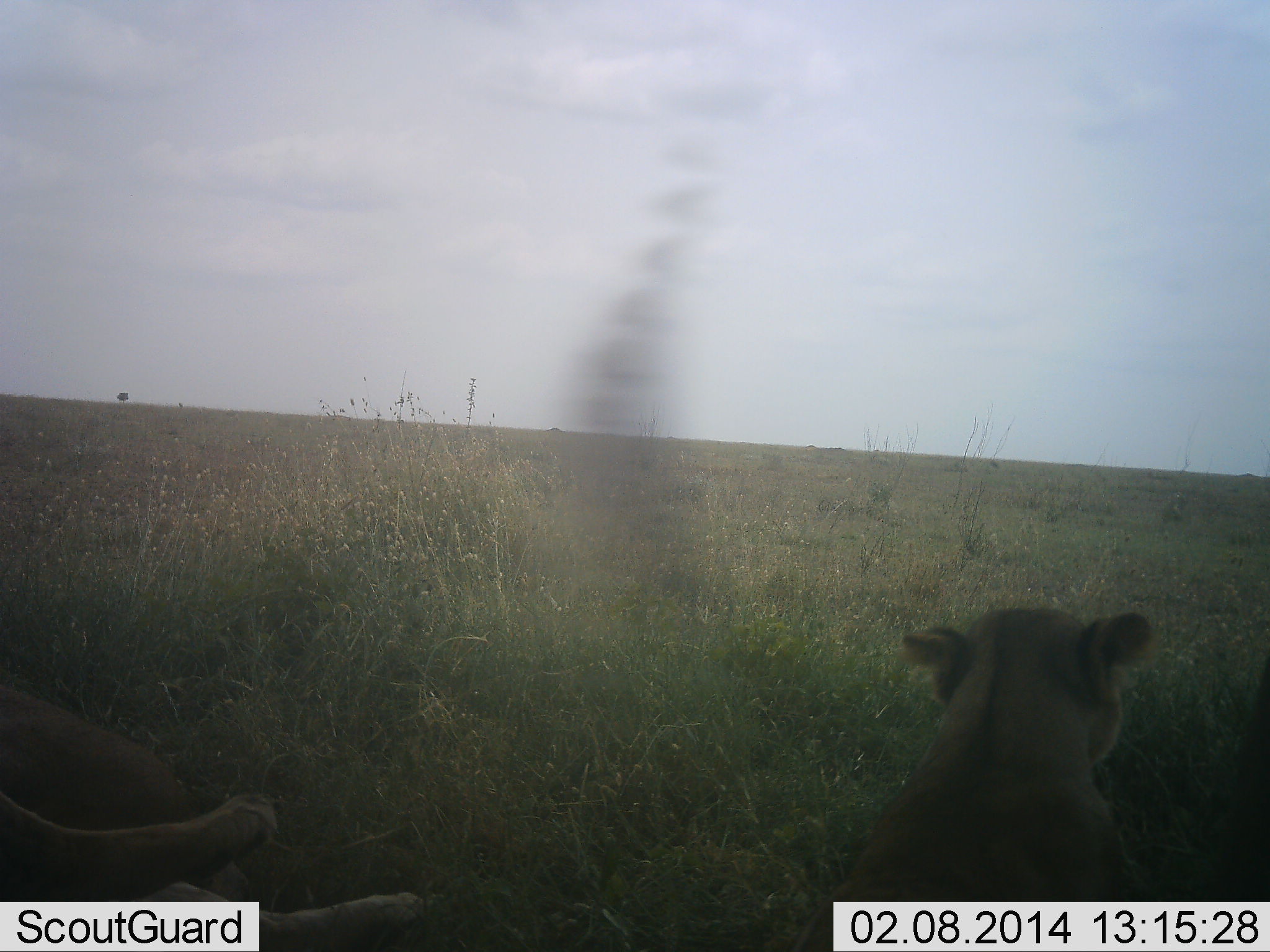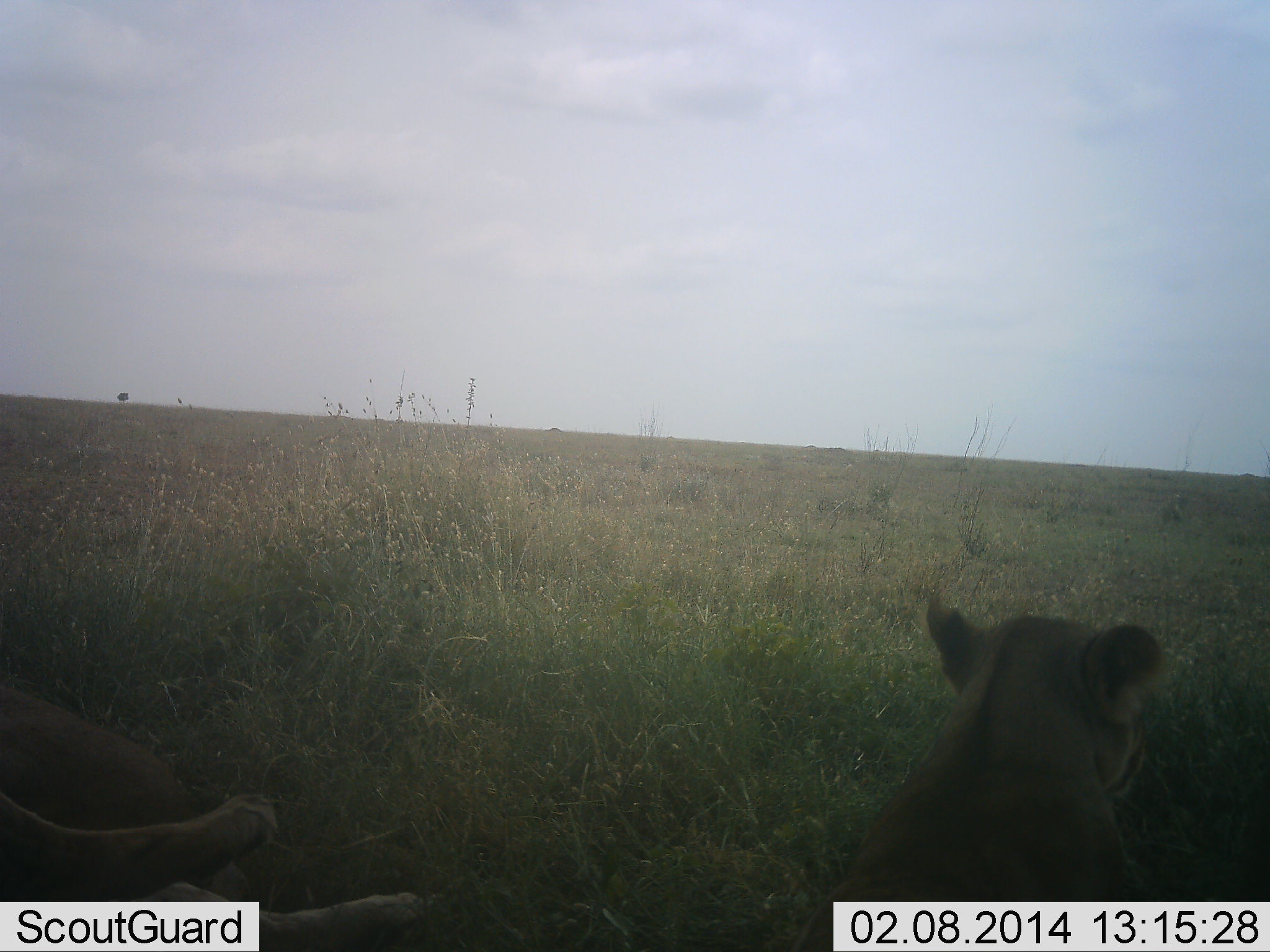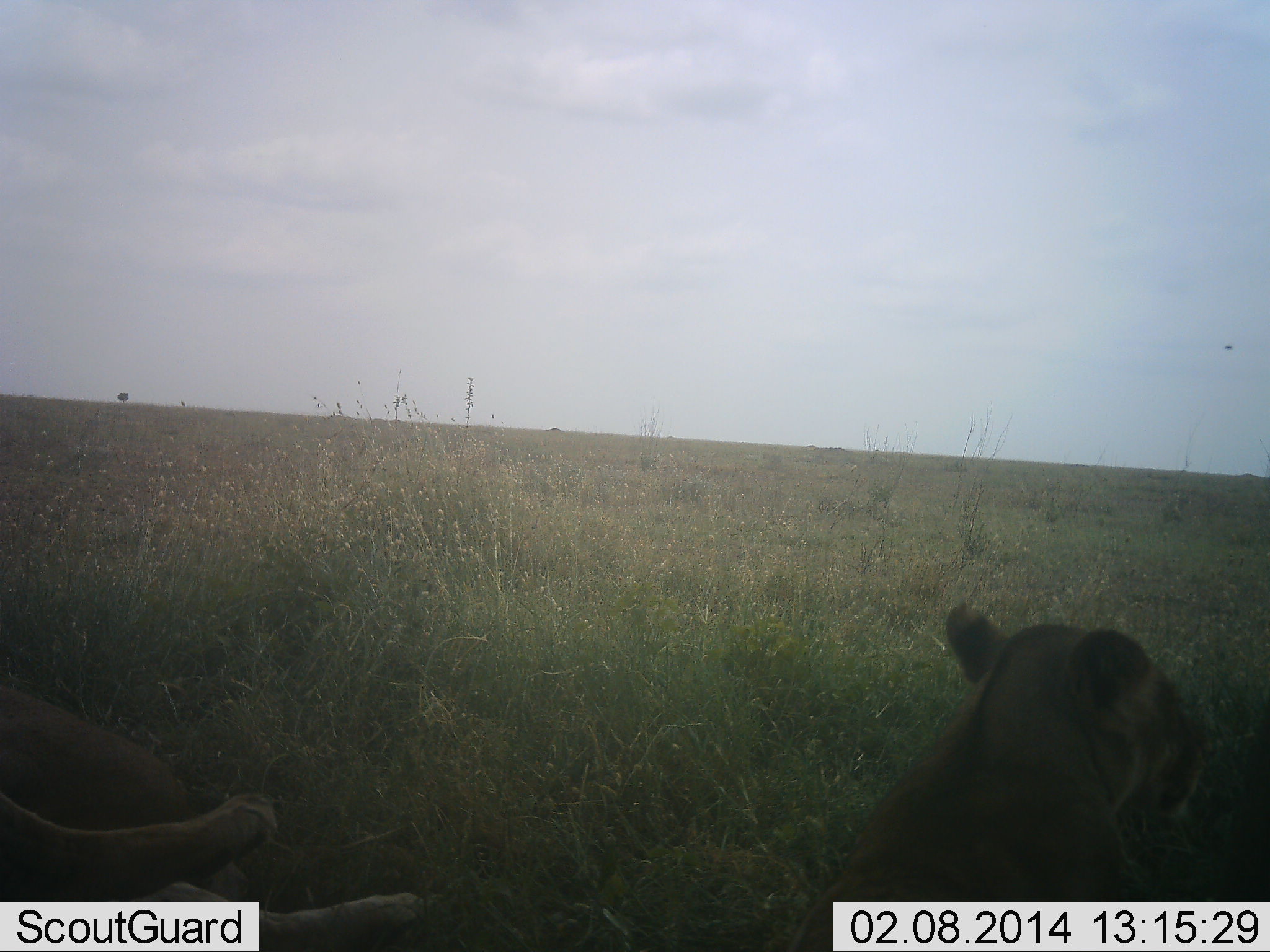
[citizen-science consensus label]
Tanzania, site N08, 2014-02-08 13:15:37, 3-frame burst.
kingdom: Animalia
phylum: Chordata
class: Mammalia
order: Carnivora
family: Felidae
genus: Panthera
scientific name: Panthera leo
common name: lion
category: lionfemale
Lionfemale (lion) (Panthera leo), count 2. Behavior (volunteer vote fractions): standing 0%, resting 100%, moving 0%, interacting 0%. Young present (vote fraction): 10%. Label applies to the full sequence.